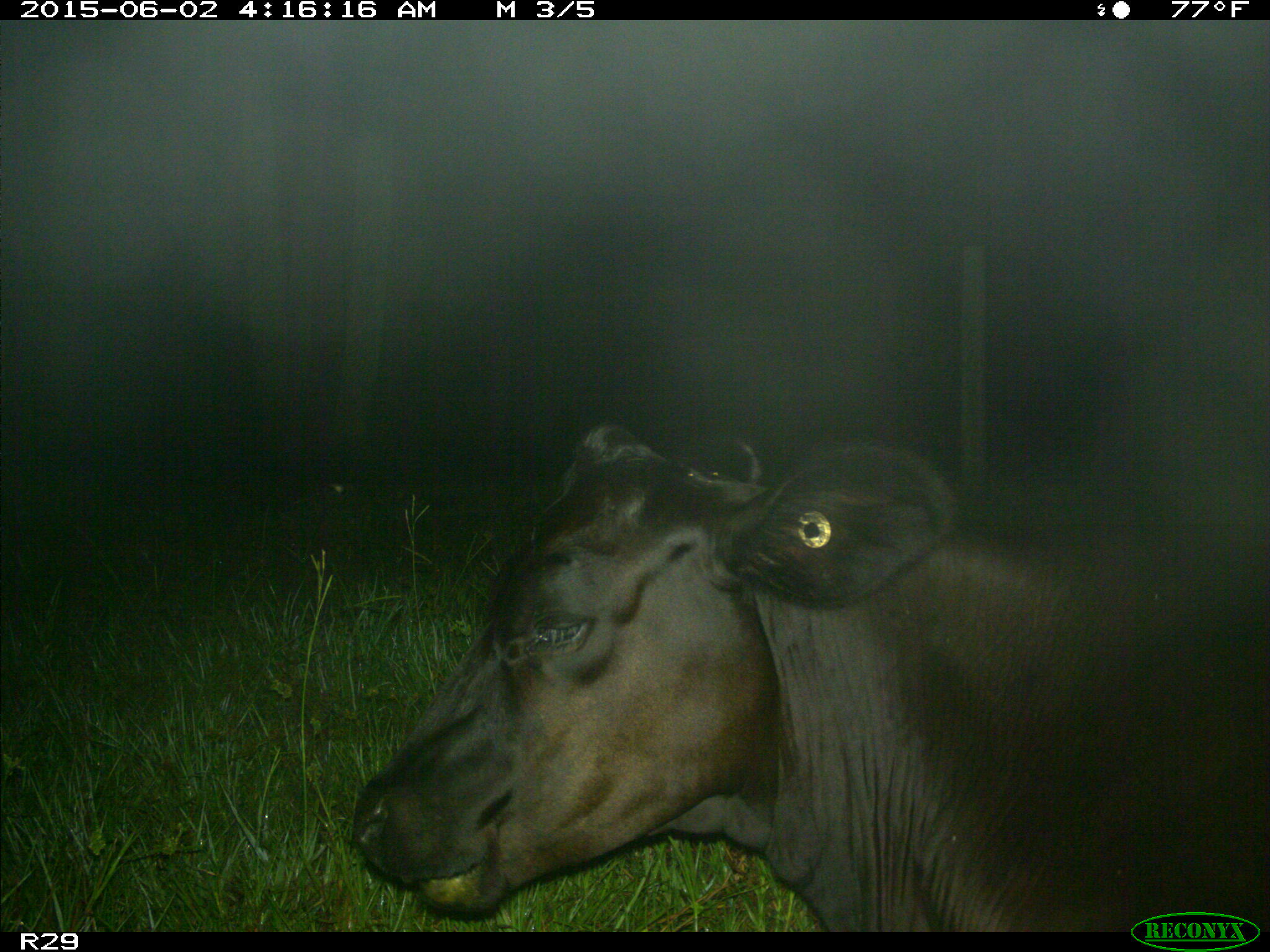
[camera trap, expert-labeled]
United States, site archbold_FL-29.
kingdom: Animalia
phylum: Chordata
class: Mammalia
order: Artiodactyla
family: Bovidae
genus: Bos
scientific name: Bos taurus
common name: domestic cow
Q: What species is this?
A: Bos taurus (domestic cow).